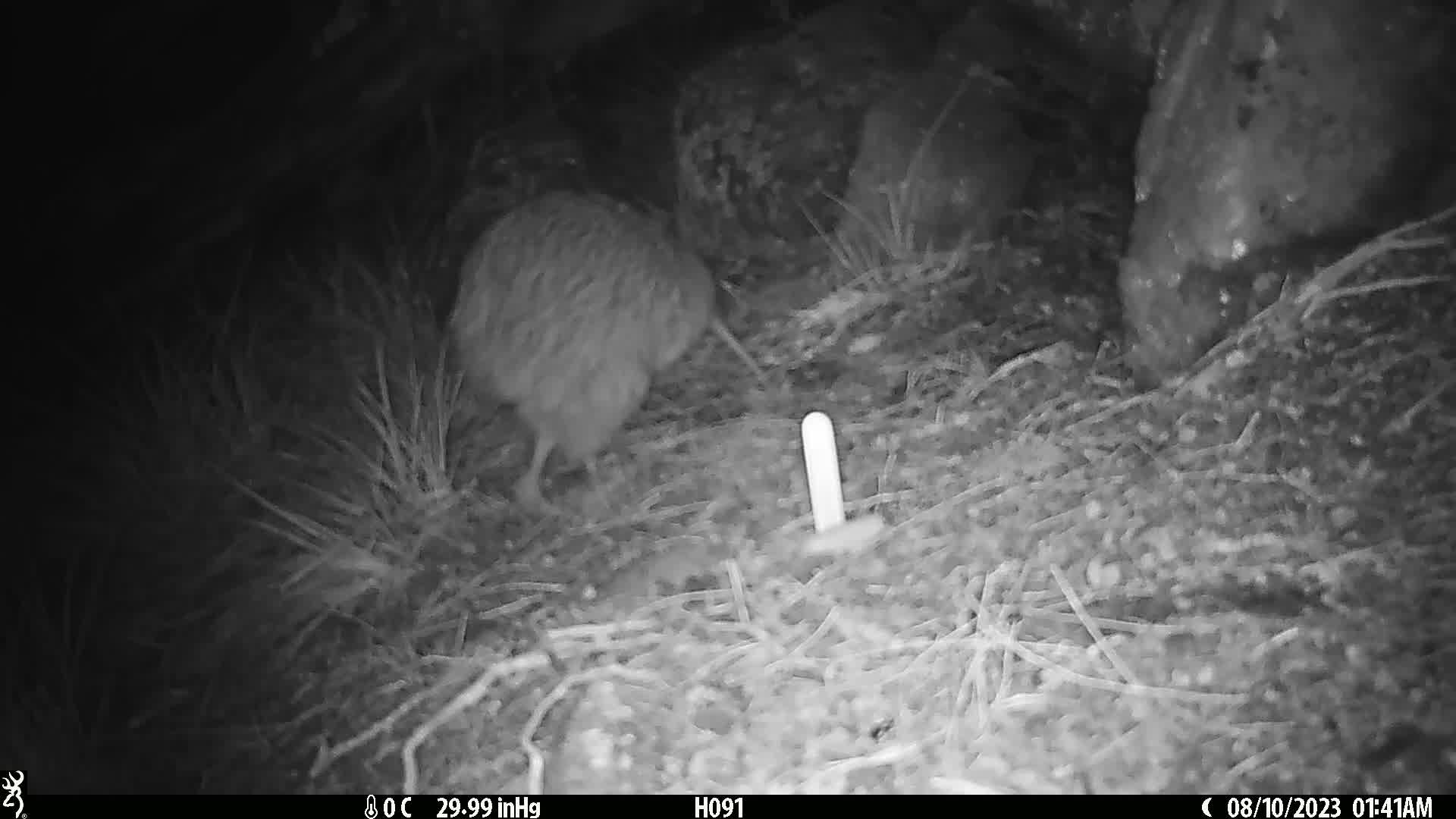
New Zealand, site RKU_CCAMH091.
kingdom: Animalia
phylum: Chordata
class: Aves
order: Apterygiformes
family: Apterygidae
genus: Apteryx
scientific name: Apteryx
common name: kiwi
Kiwi (Apteryx).